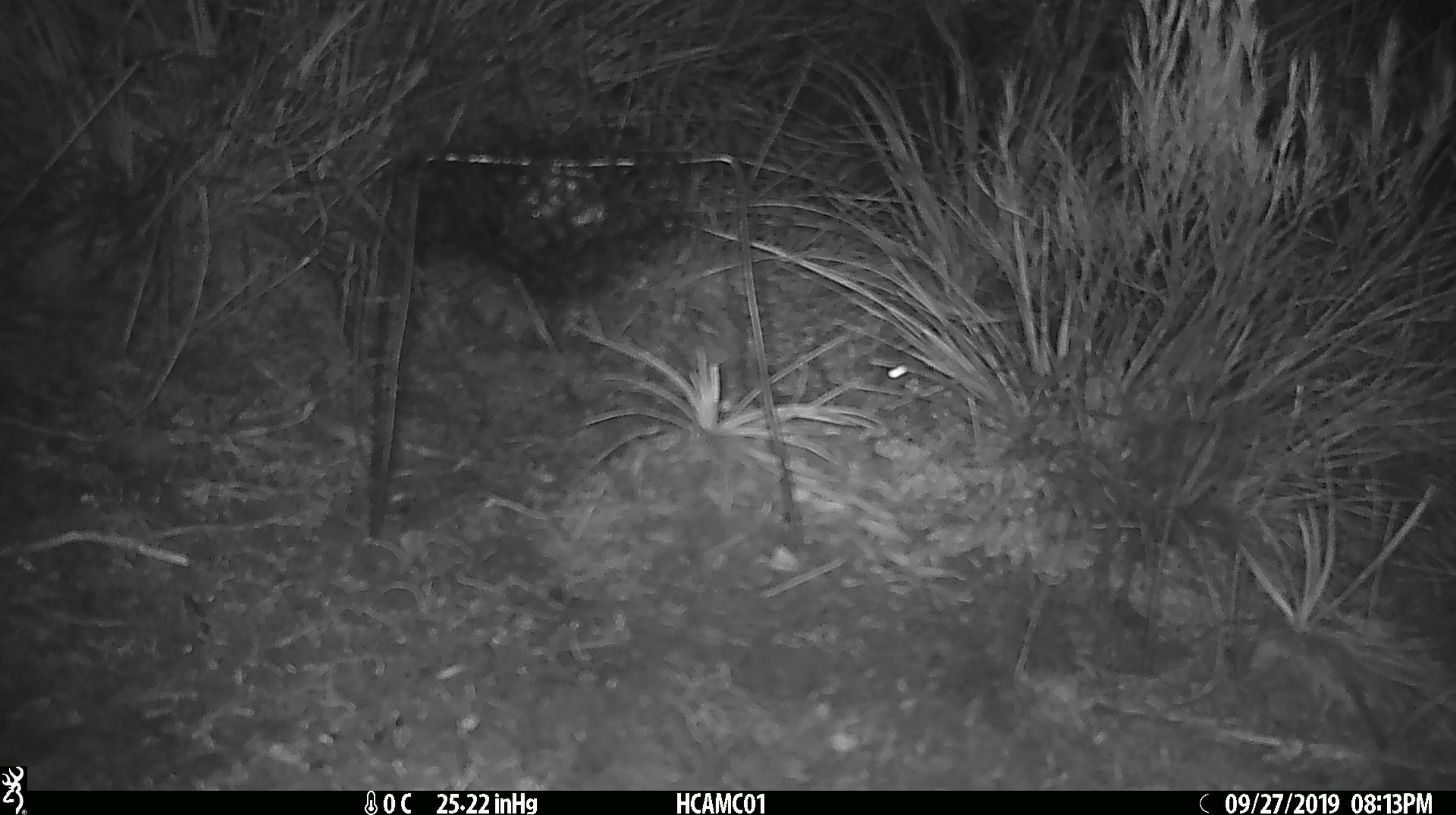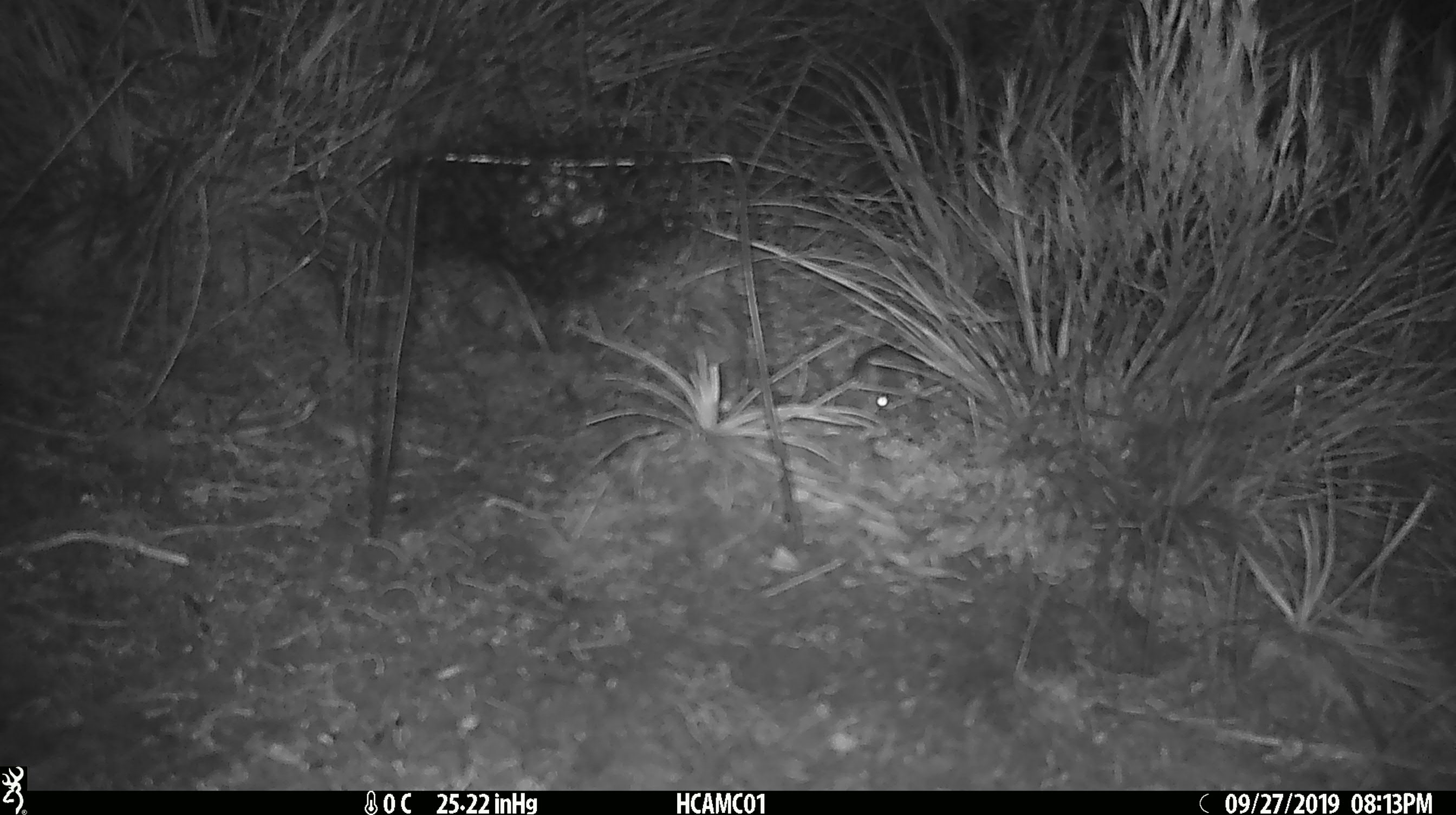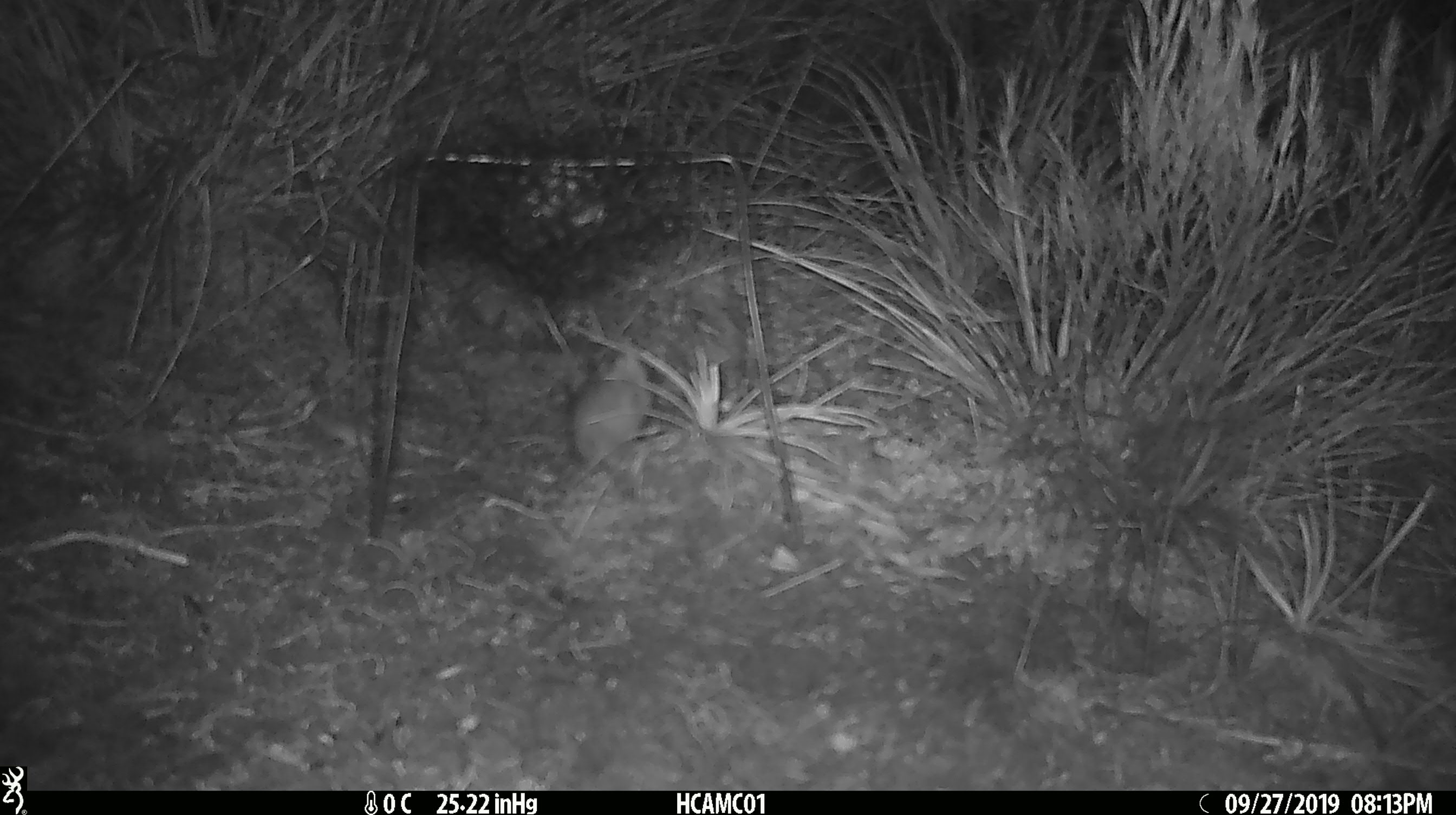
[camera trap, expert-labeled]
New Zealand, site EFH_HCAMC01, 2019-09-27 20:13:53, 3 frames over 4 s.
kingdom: Animalia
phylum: Chordata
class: Mammalia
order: Rodentia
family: Muridae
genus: Mus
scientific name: Mus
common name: mouse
Mouse (Mus).